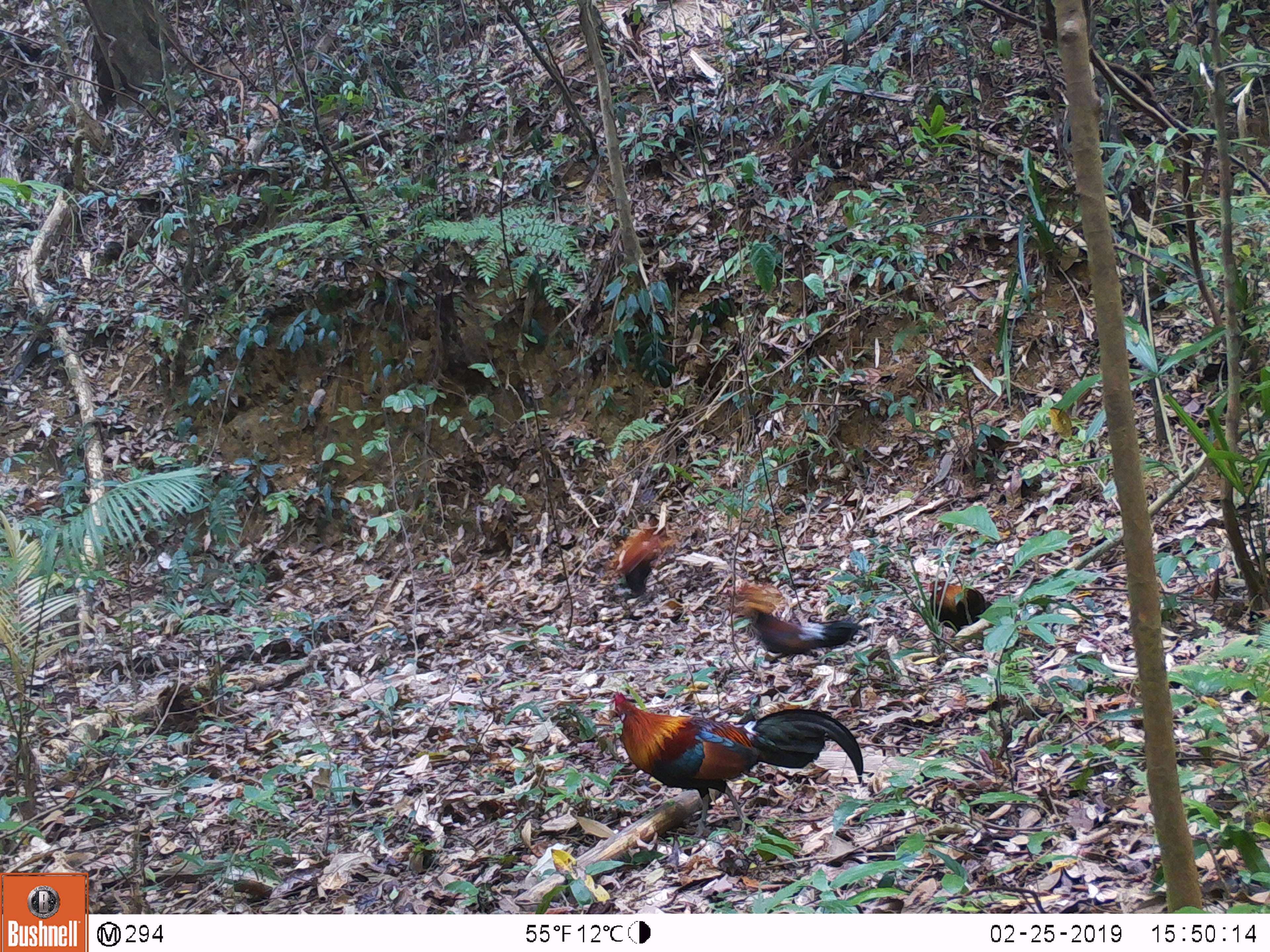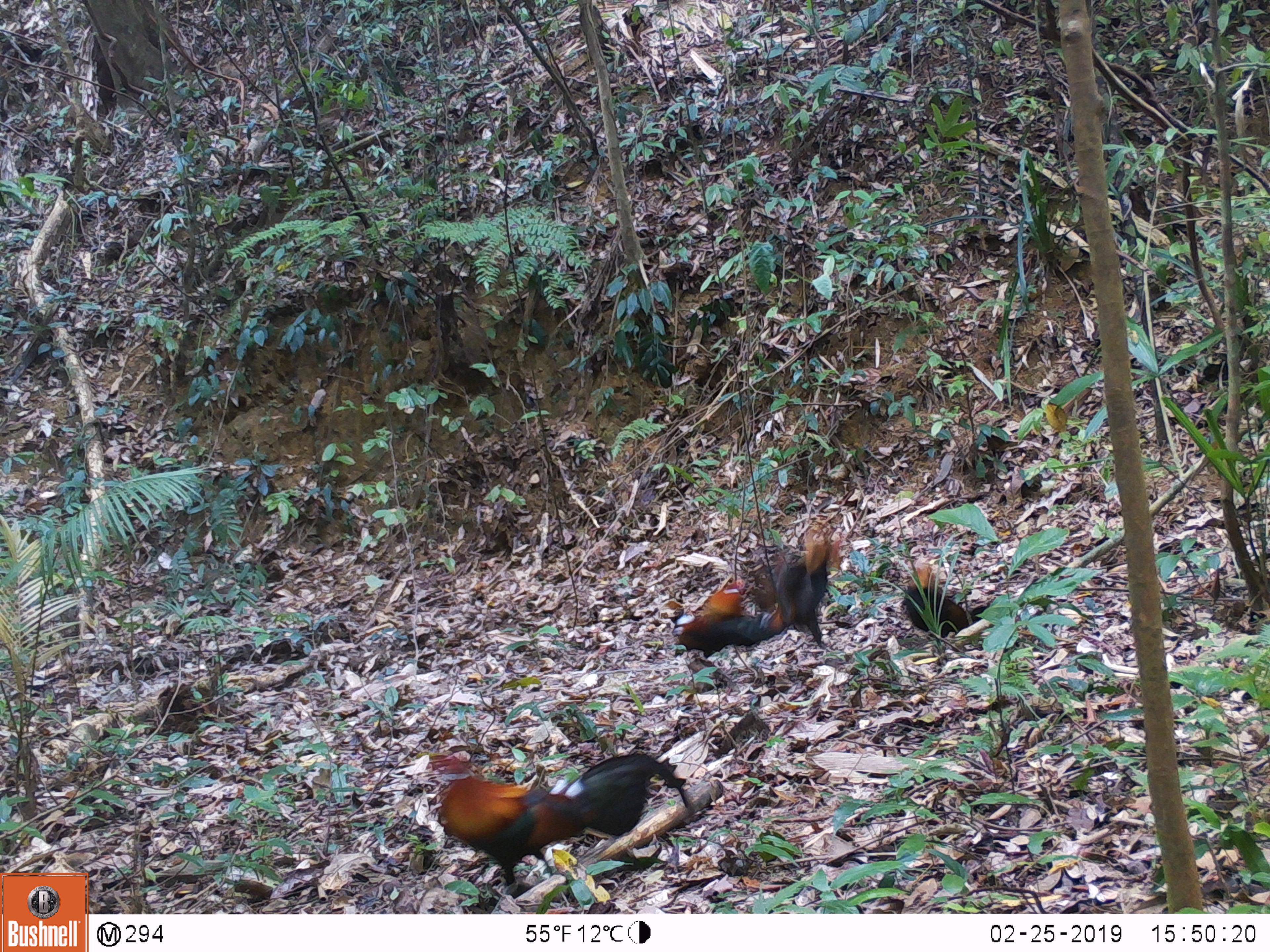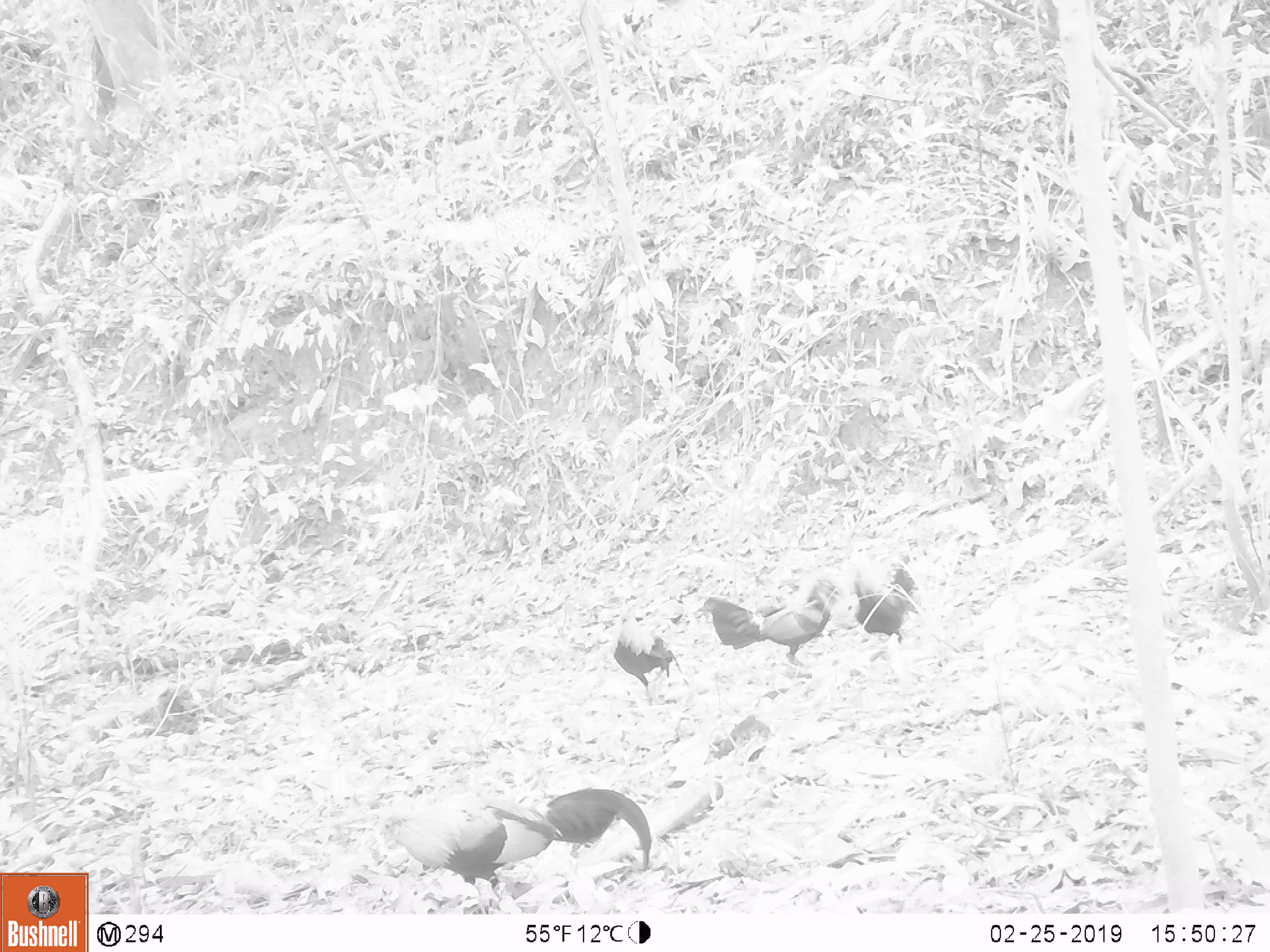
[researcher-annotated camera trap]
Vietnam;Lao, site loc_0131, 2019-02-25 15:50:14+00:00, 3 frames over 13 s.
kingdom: Animalia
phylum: Chordata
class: Aves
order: Galliformes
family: Phasianidae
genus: Gallus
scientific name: Gallus gallus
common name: red junglefowl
Red junglefowl (Gallus gallus). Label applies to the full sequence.